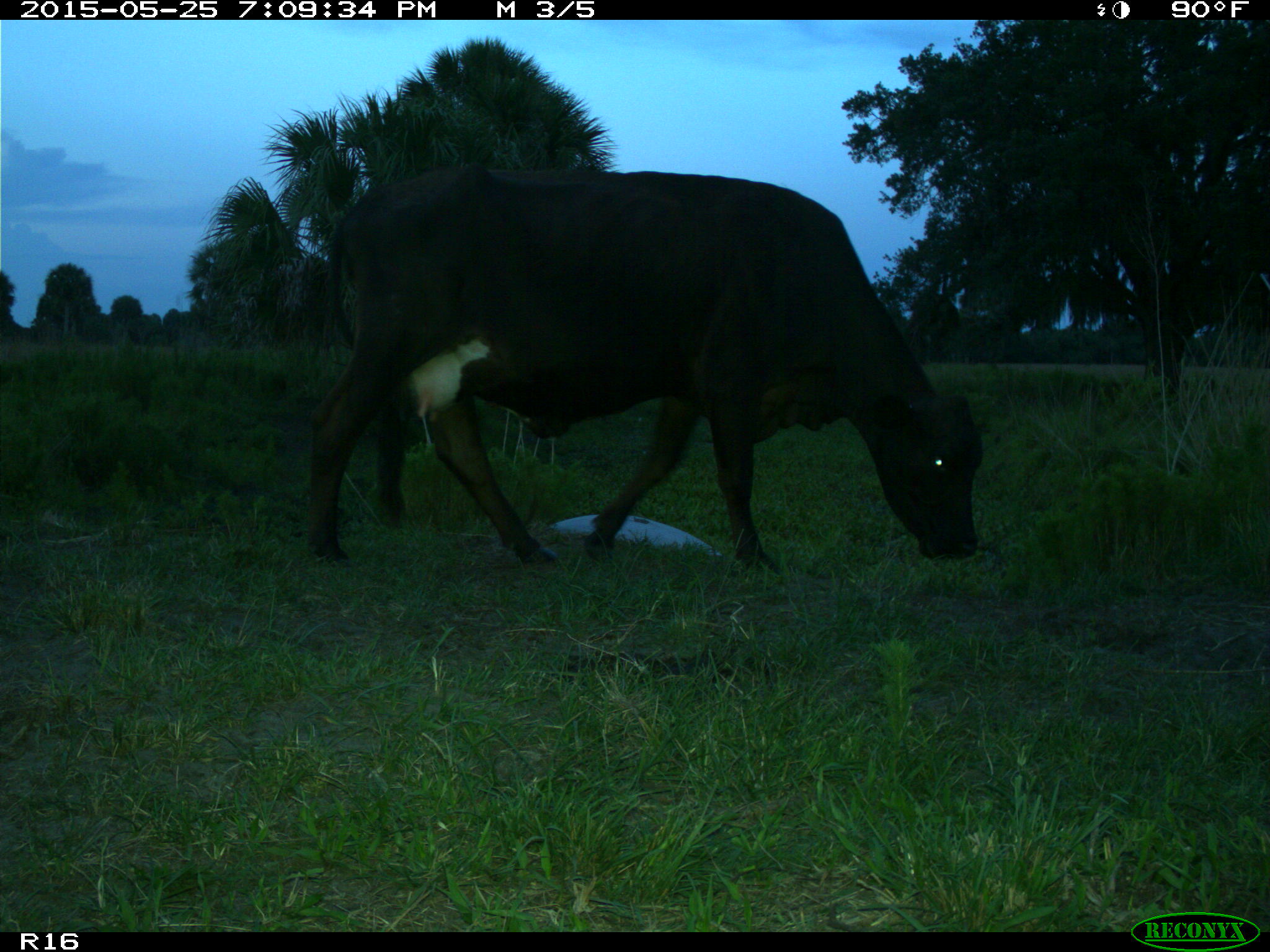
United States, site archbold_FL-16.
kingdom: Animalia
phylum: Chordata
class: Mammalia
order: Artiodactyla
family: Bovidae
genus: Bos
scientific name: Bos taurus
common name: domestic cow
Bos taurus (domestic cow).